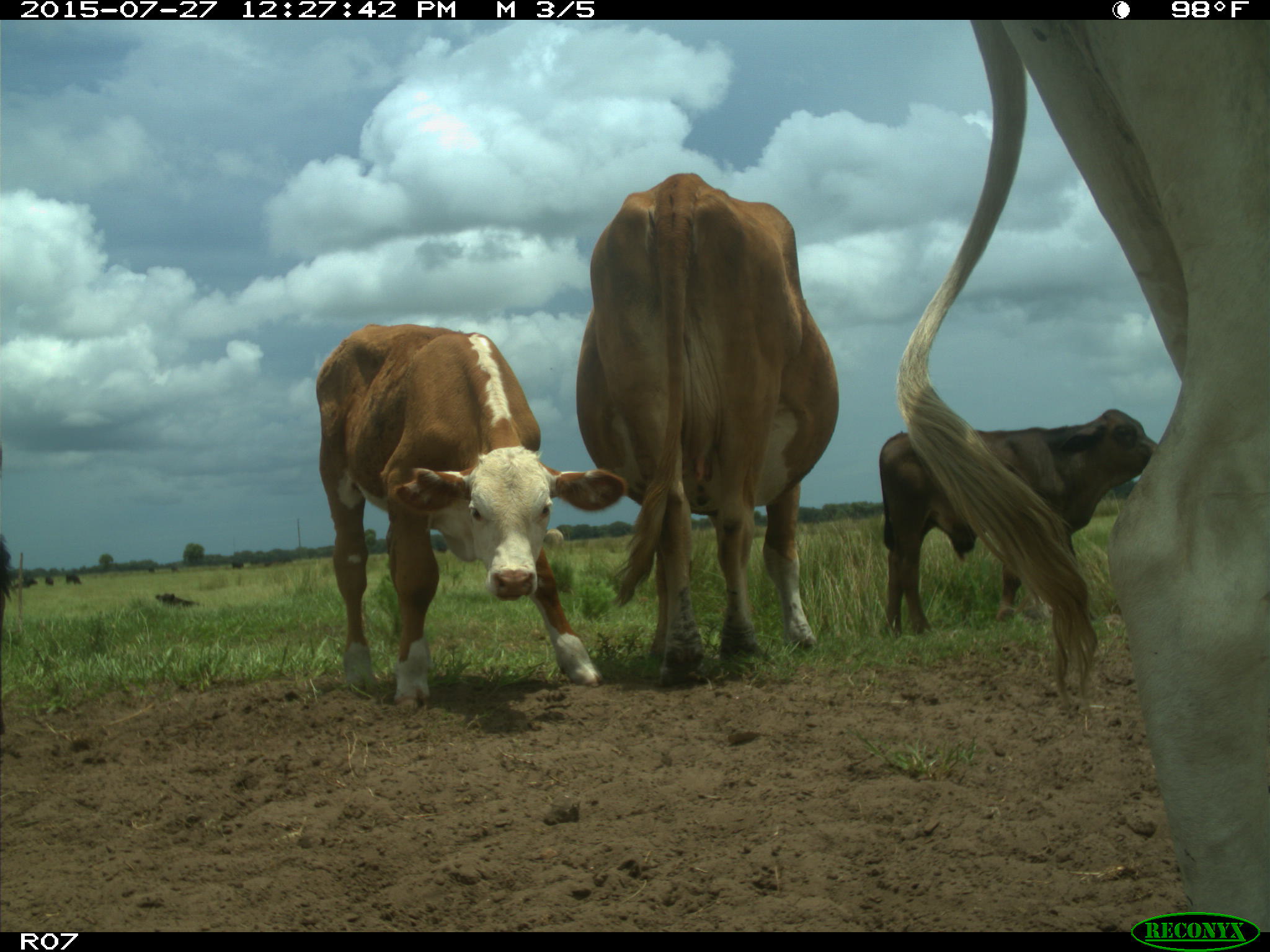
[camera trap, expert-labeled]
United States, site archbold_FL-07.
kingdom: Animalia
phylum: Chordata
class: Mammalia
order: Artiodactyla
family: Bovidae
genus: Bos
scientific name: Bos taurus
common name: domestic cow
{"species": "Bos taurus (domestic cow)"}